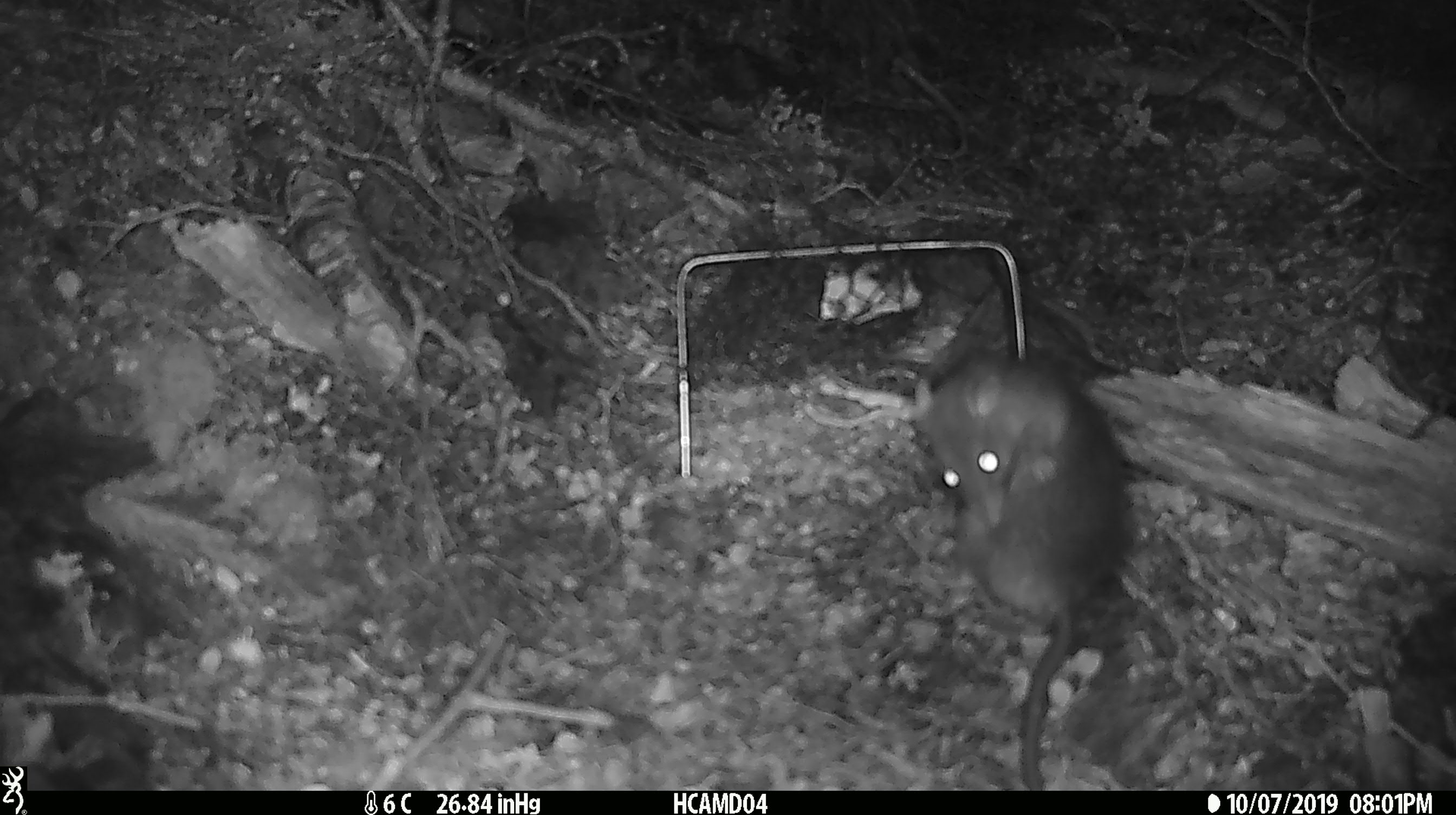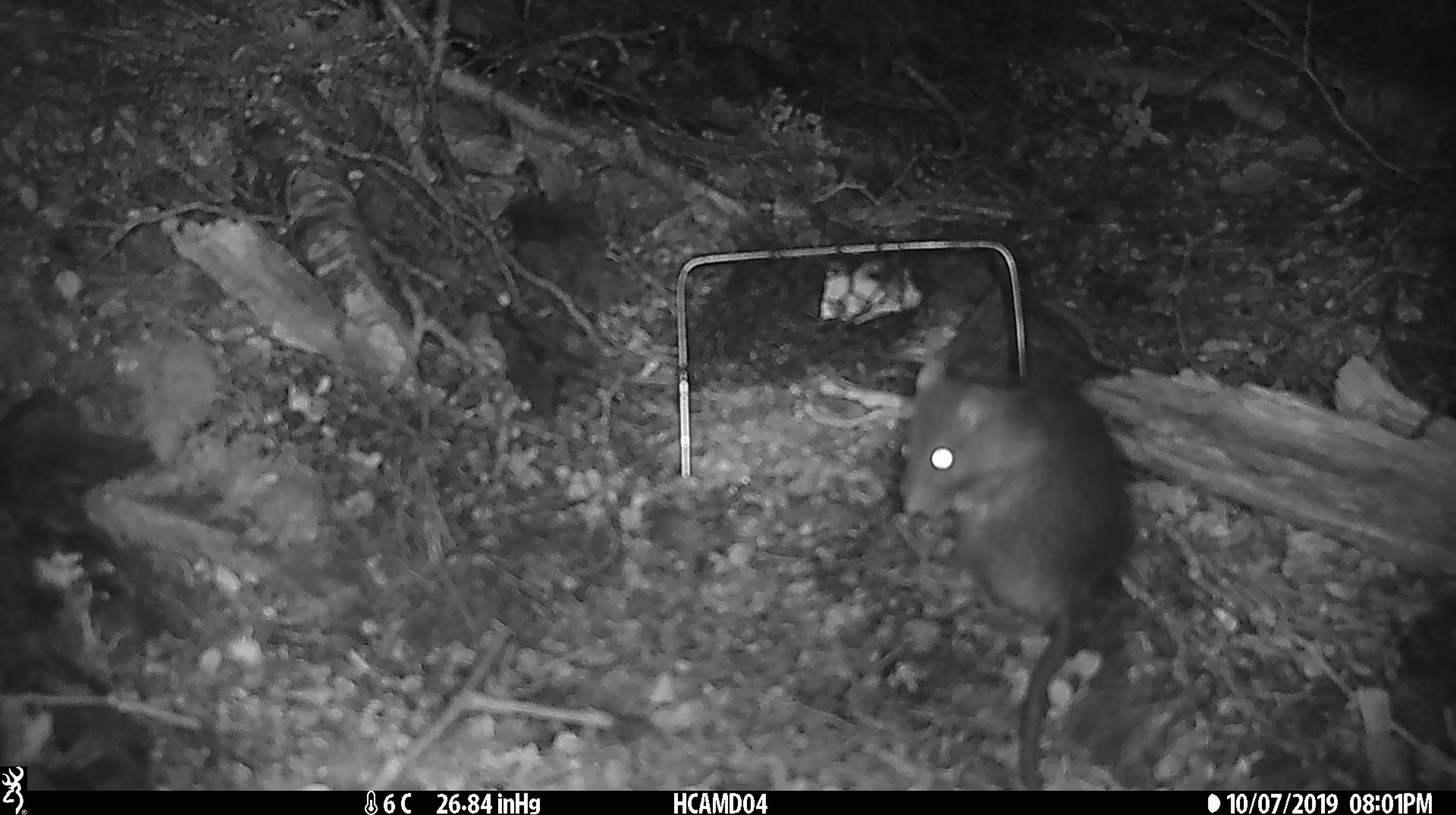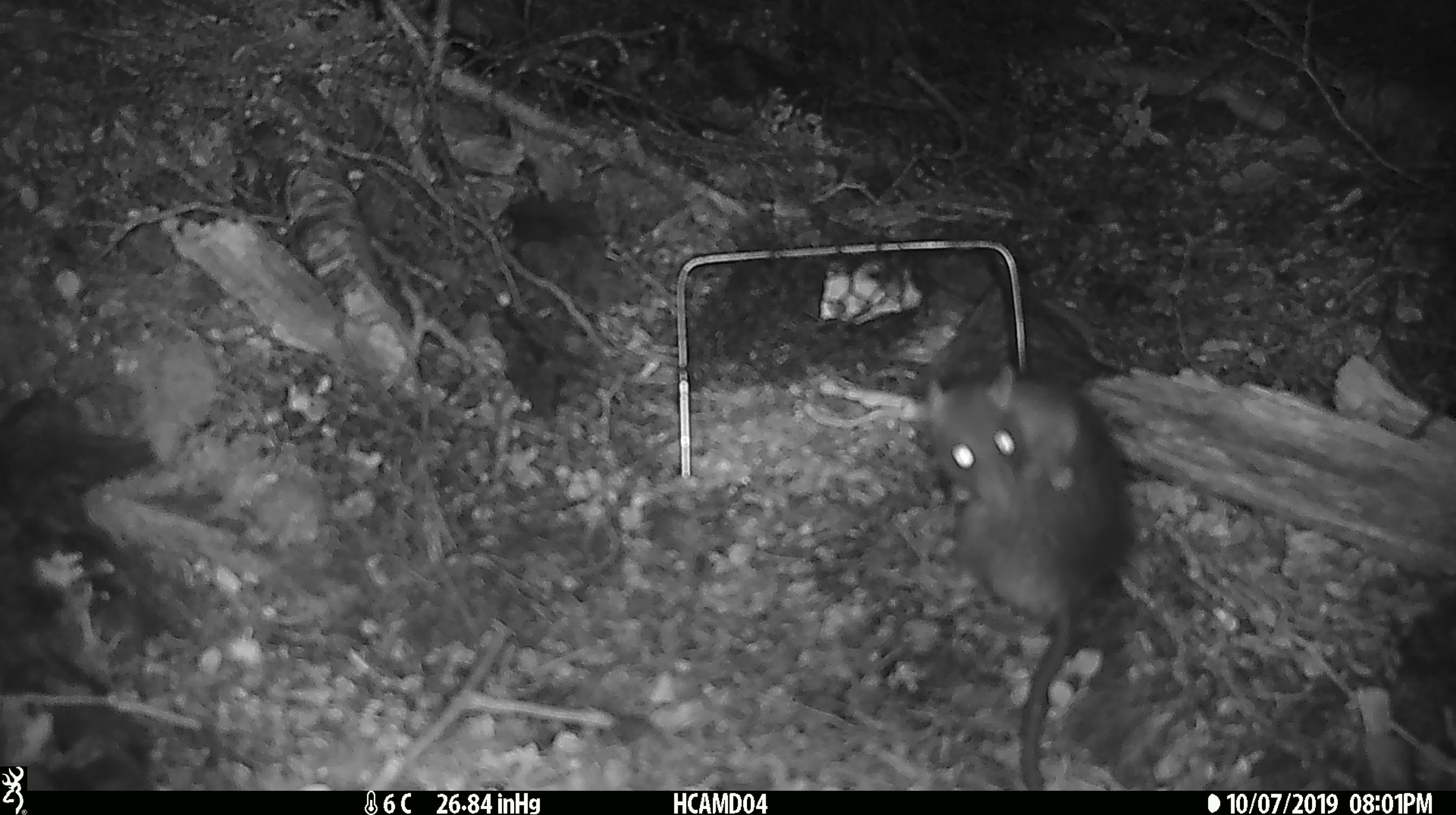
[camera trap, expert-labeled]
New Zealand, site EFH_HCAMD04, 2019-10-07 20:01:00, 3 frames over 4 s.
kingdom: Animalia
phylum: Chordata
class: Mammalia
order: Rodentia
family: Muridae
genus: Rattus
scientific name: Rattus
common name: rat